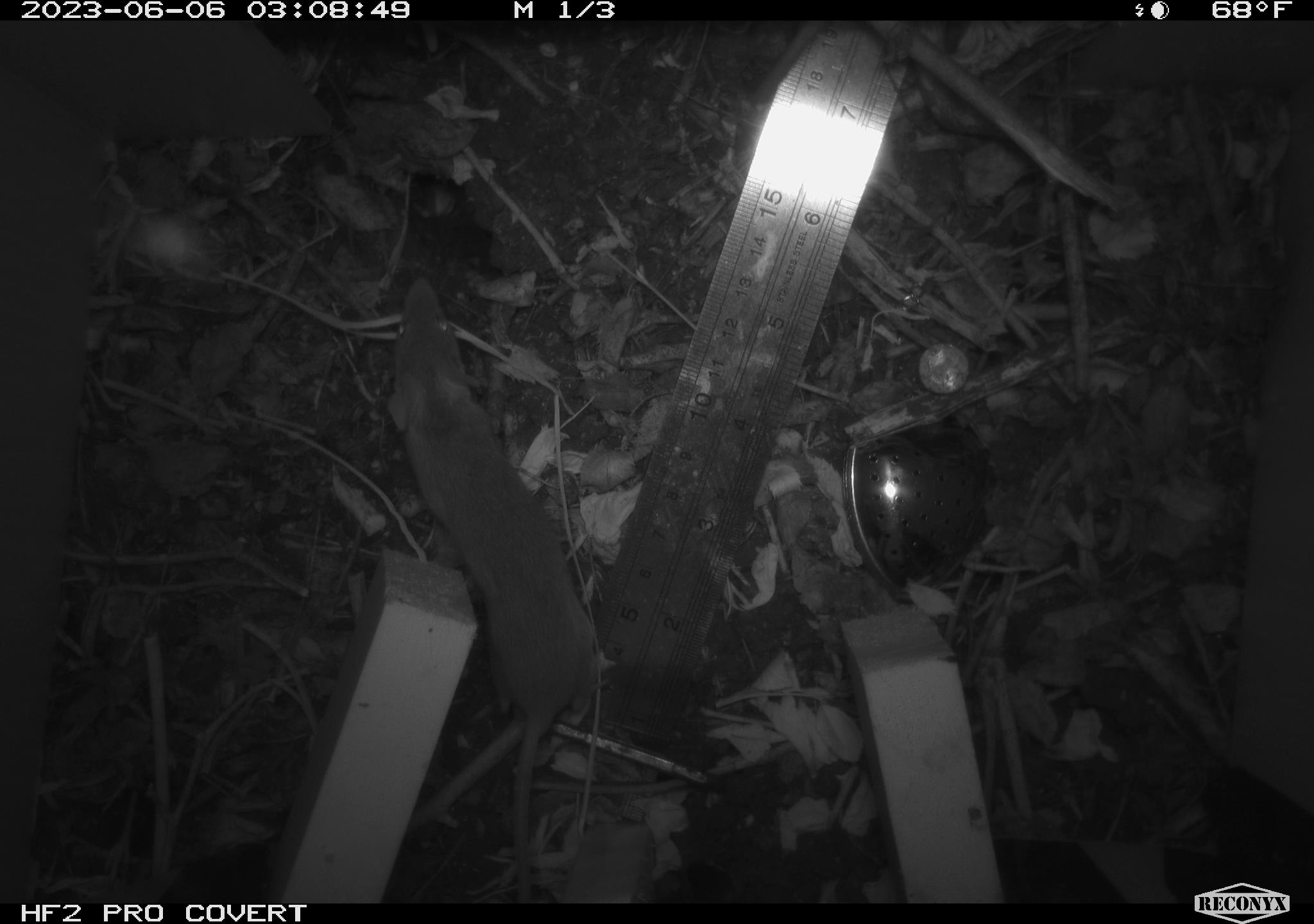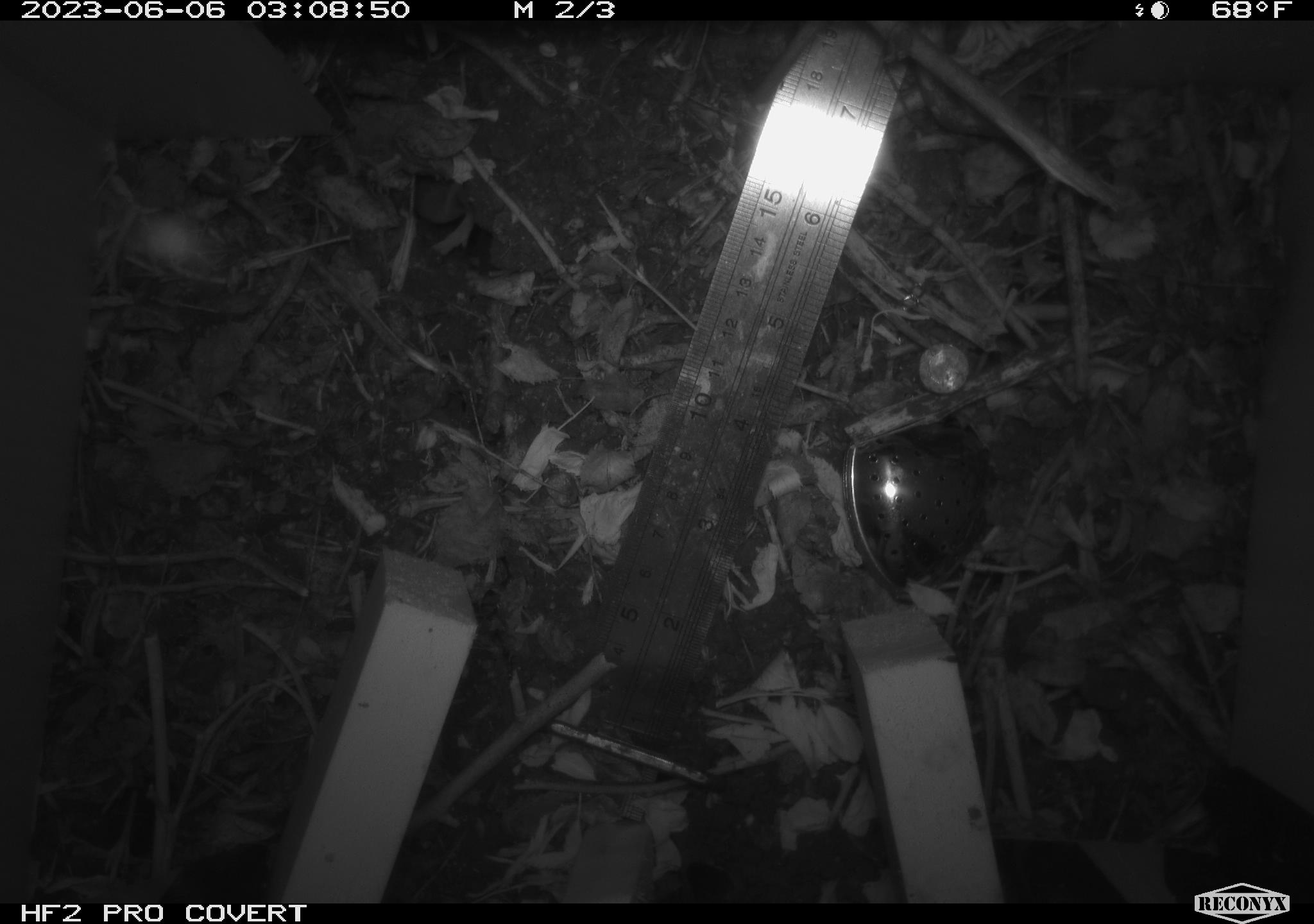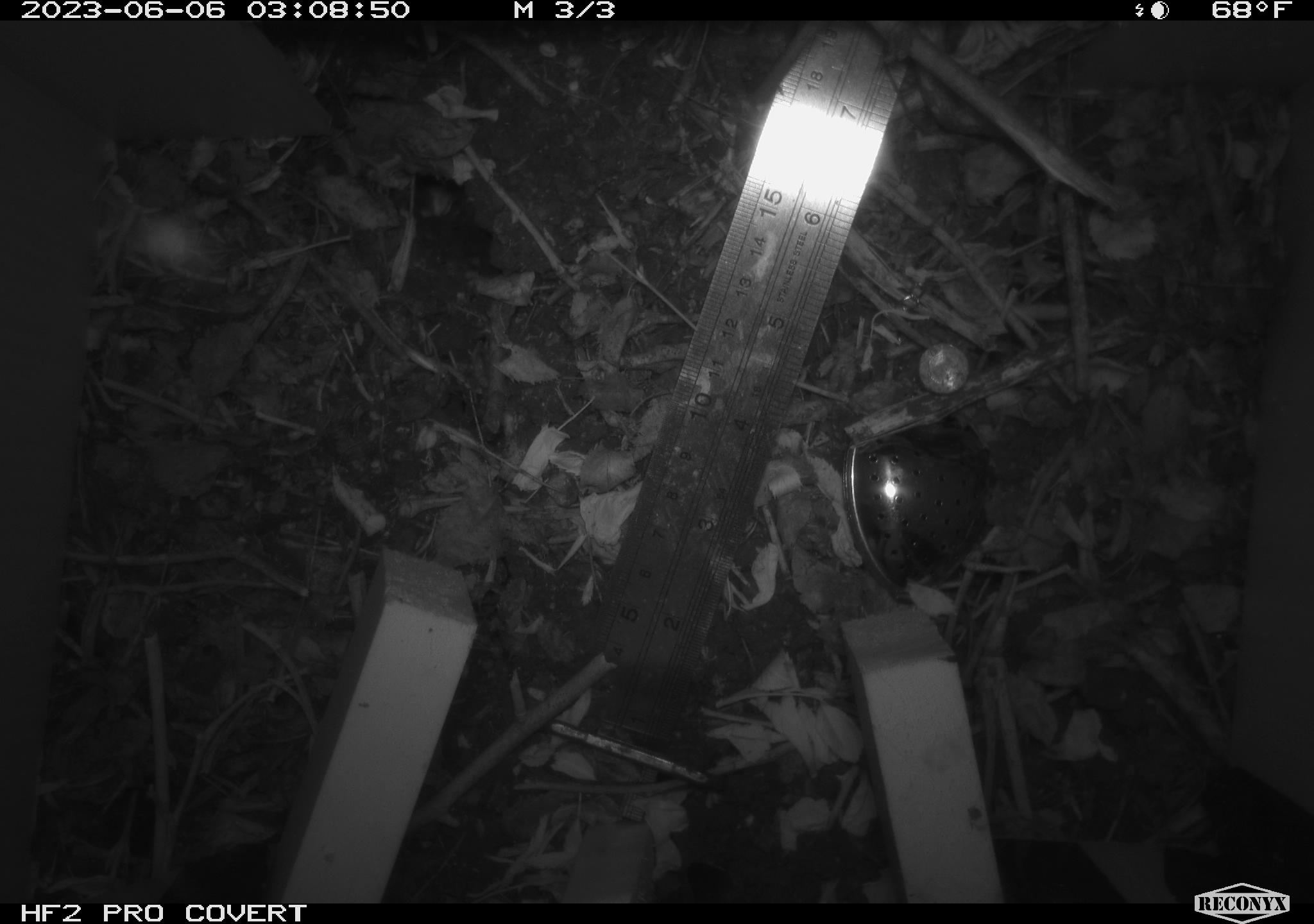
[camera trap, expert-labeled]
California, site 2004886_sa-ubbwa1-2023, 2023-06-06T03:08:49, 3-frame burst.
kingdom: Animalia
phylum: Chordata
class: Mammalia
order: Rodentia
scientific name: Rodentia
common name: rodent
Rodent (Rodentia).